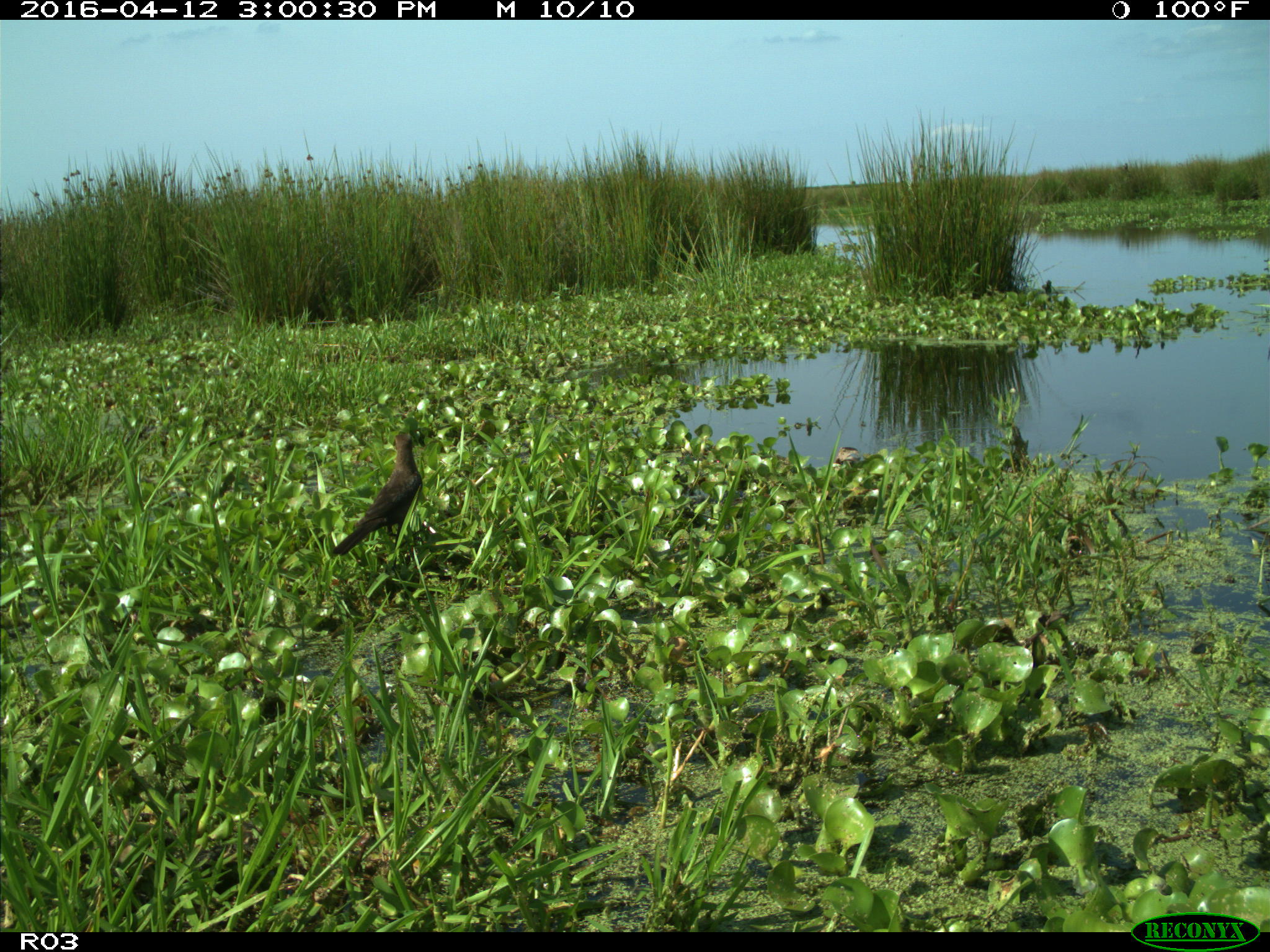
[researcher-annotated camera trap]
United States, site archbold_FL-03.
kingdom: Animalia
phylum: Chordata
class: Aves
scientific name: Aves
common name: birds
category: unidentified bird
Unidentified bird (birds) (Aves).